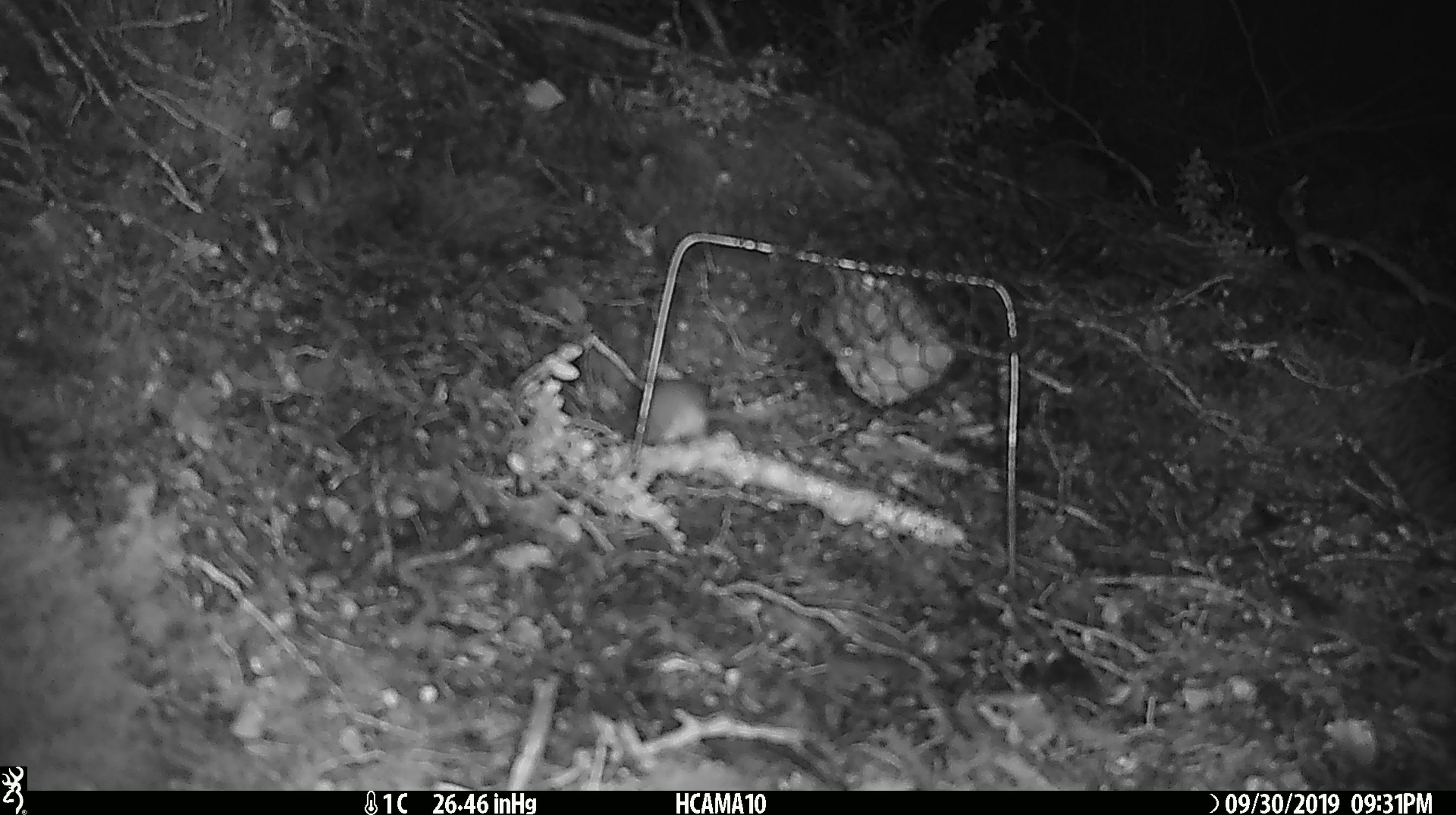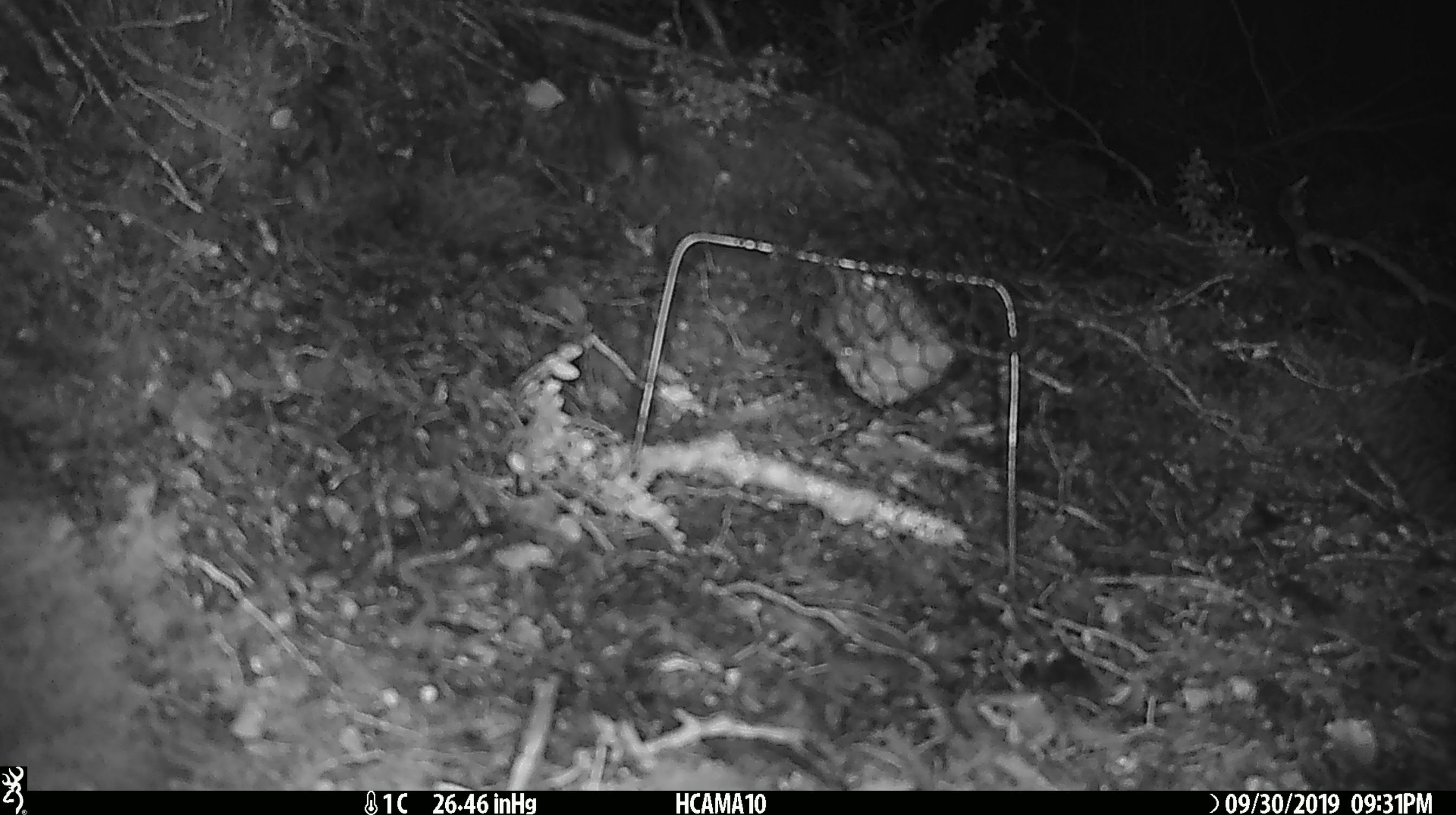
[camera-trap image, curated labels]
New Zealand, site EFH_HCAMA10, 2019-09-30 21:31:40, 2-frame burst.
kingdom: Animalia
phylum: Chordata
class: Mammalia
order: Rodentia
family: Muridae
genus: Mus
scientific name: Mus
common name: mouse